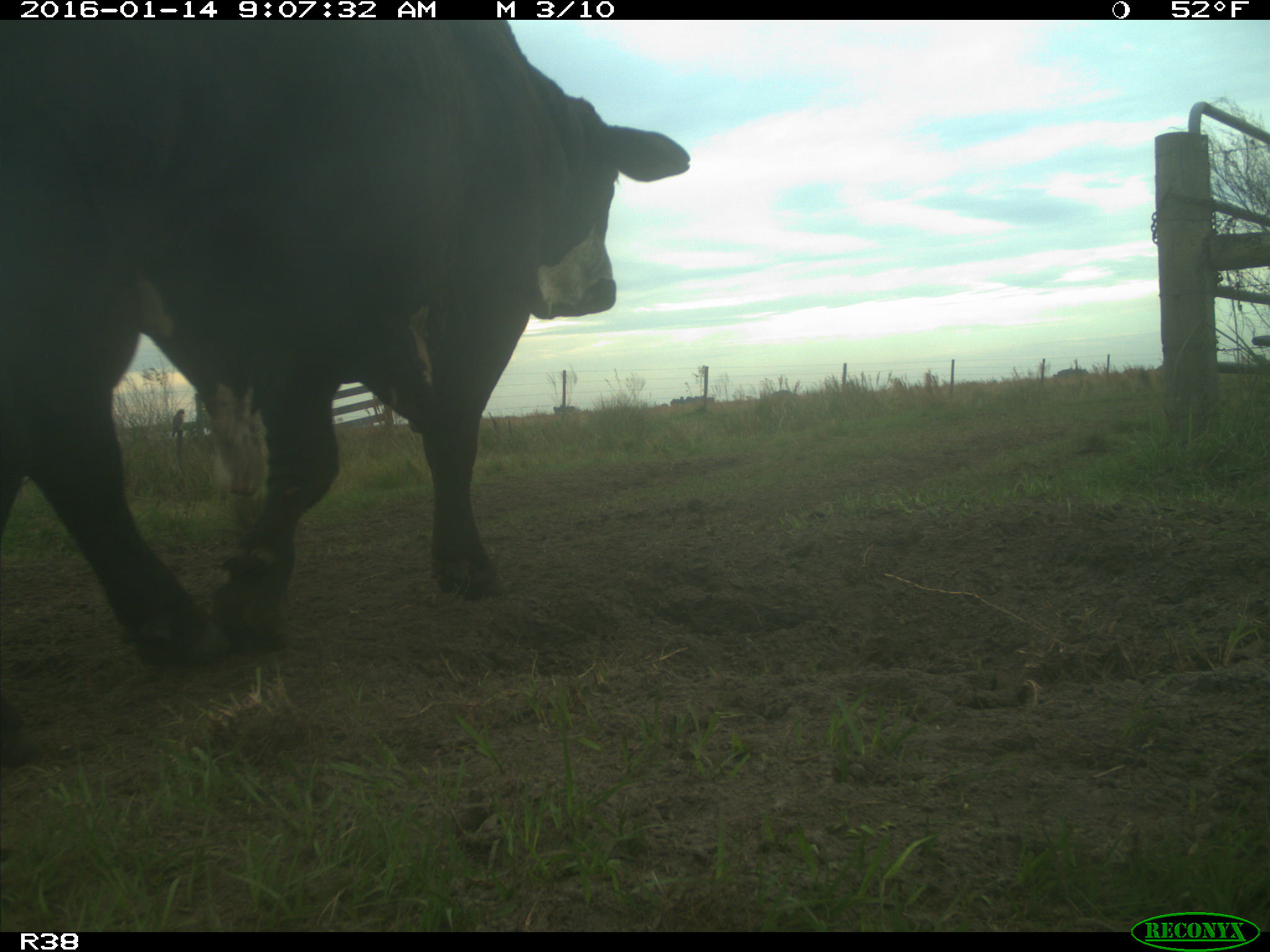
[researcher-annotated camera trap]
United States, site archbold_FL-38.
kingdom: Animalia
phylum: Chordata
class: Mammalia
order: Artiodactyla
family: Bovidae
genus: Bos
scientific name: Bos taurus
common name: domestic cow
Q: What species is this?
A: Bos taurus (domestic cow).